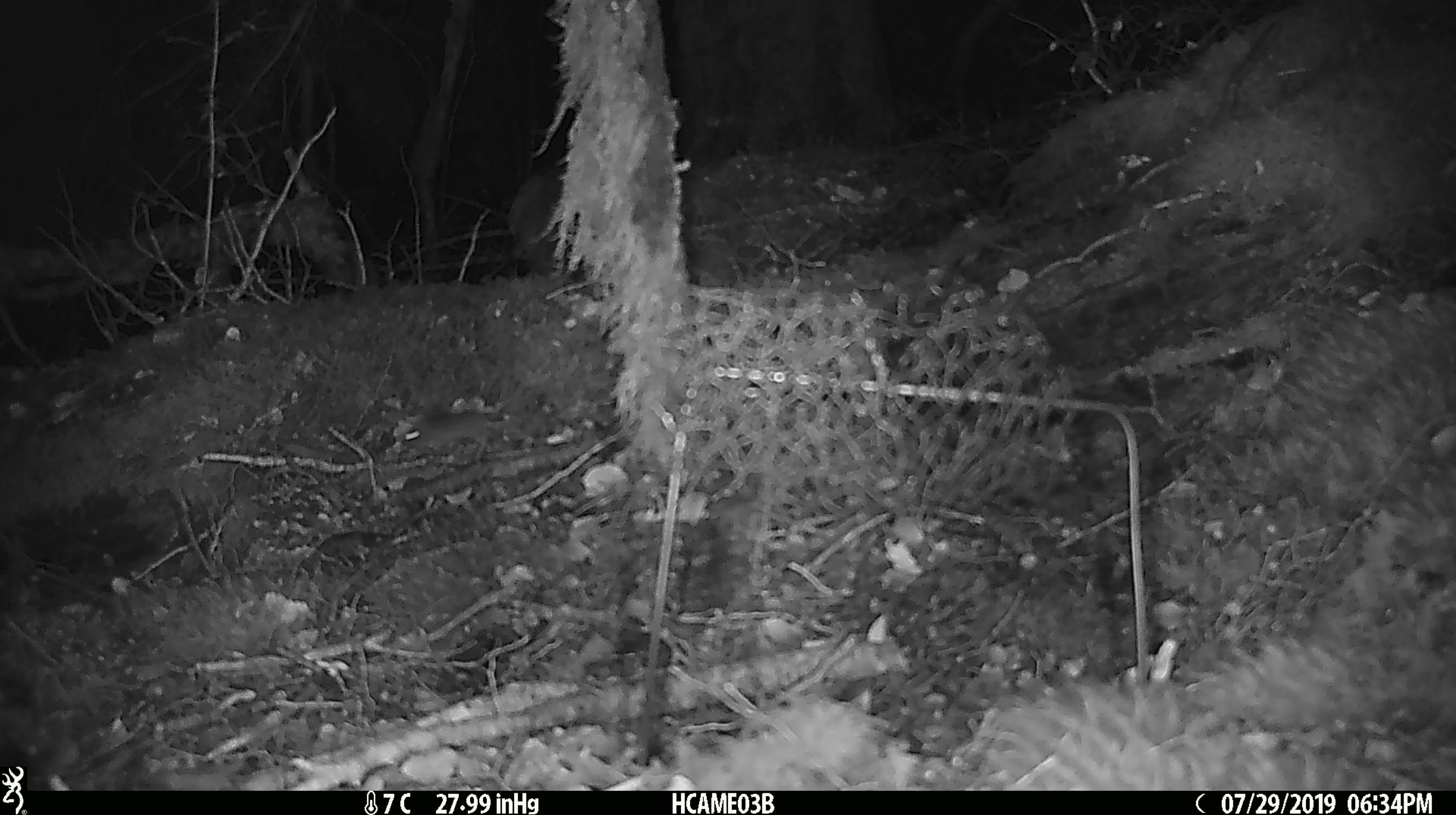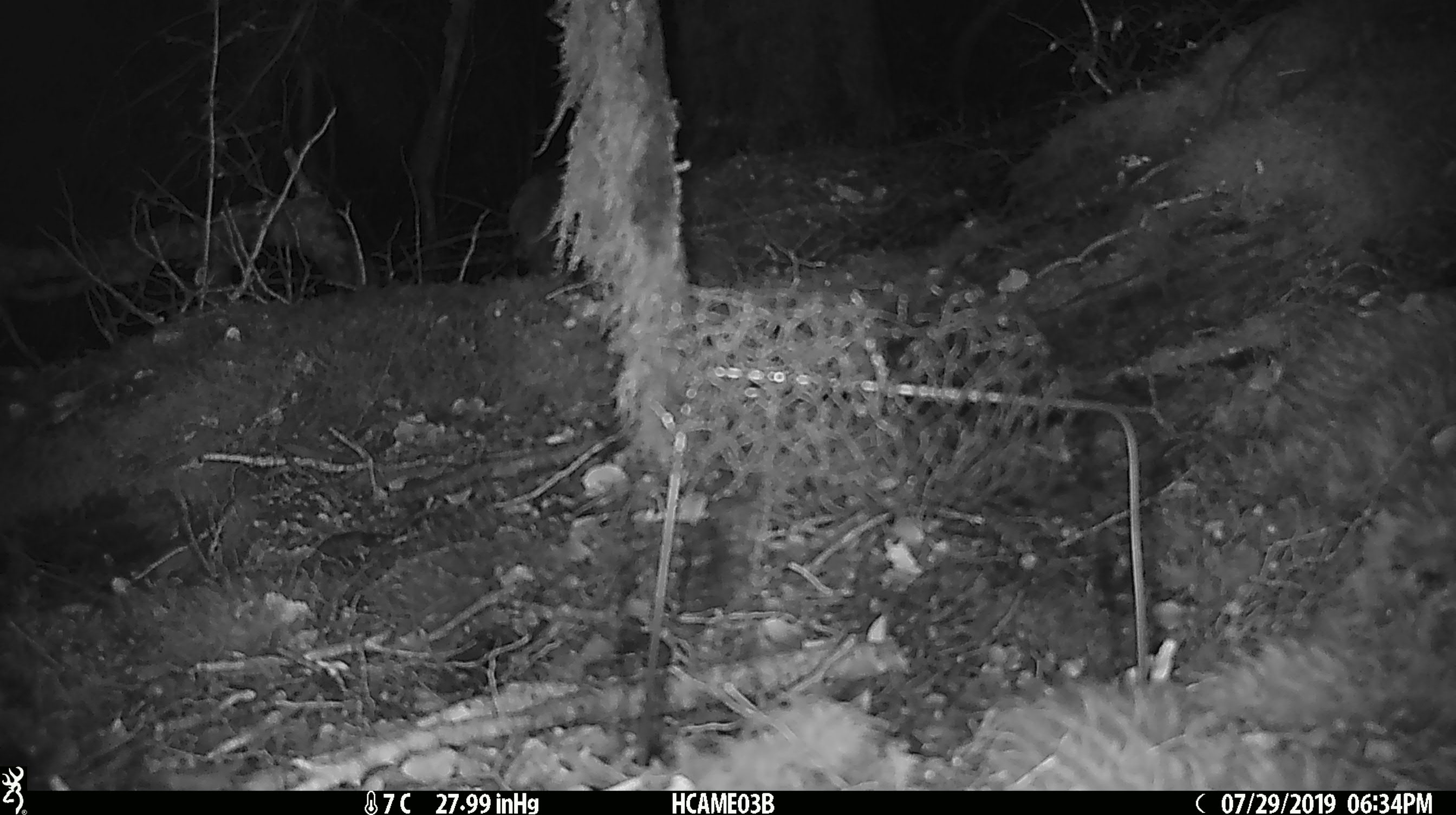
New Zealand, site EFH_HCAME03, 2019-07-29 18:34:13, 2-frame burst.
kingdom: Animalia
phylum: Chordata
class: Mammalia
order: Rodentia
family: Muridae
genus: Mus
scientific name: Mus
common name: mouse